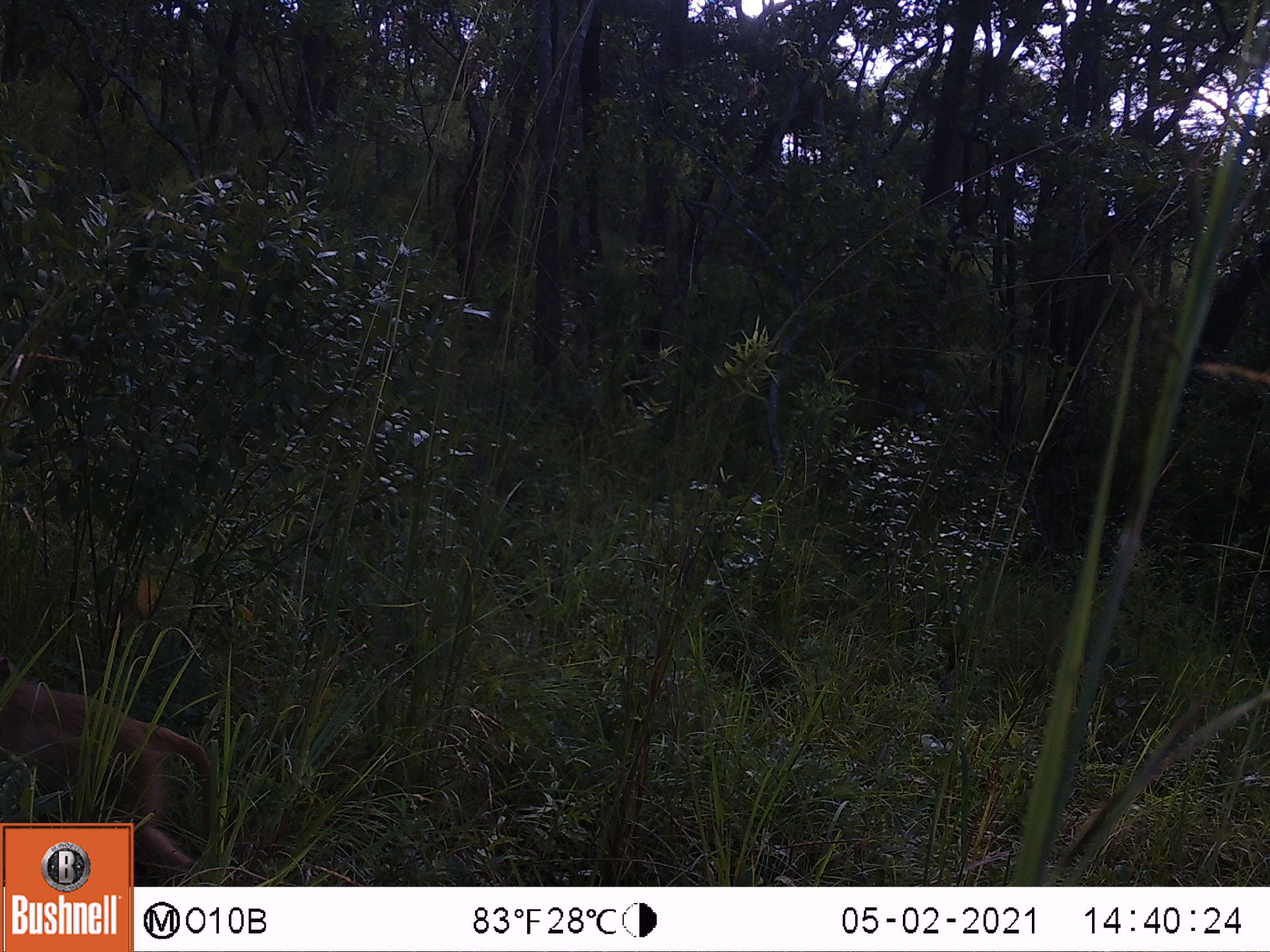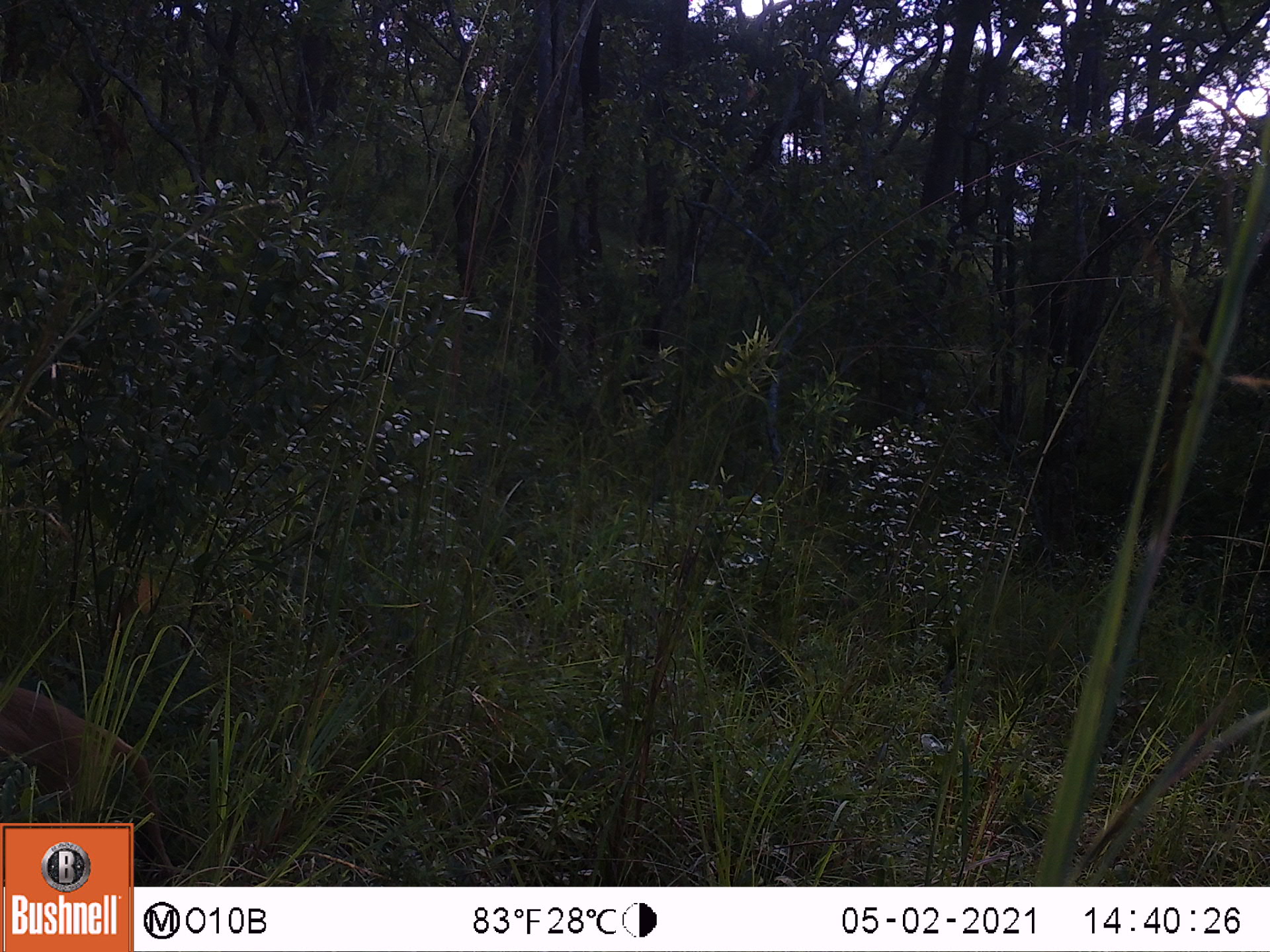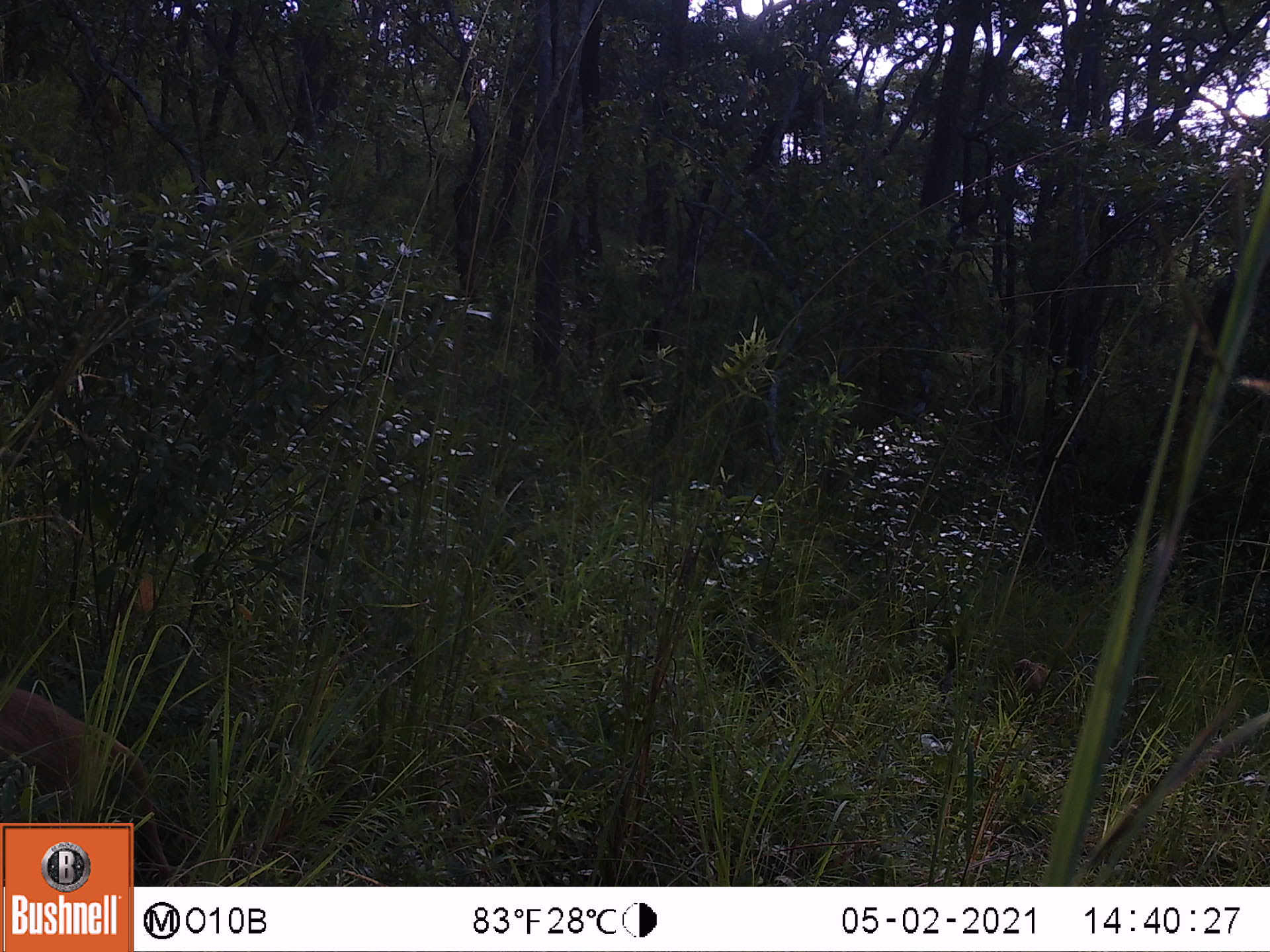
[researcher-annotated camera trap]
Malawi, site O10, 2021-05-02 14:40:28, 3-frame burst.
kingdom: Animalia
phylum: Chordata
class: Mammalia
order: Primates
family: Cercopithecidae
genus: Papio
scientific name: Papio cynocephalus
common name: yellow baboon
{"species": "yellow baboon (Papio cynocephalus)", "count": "1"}